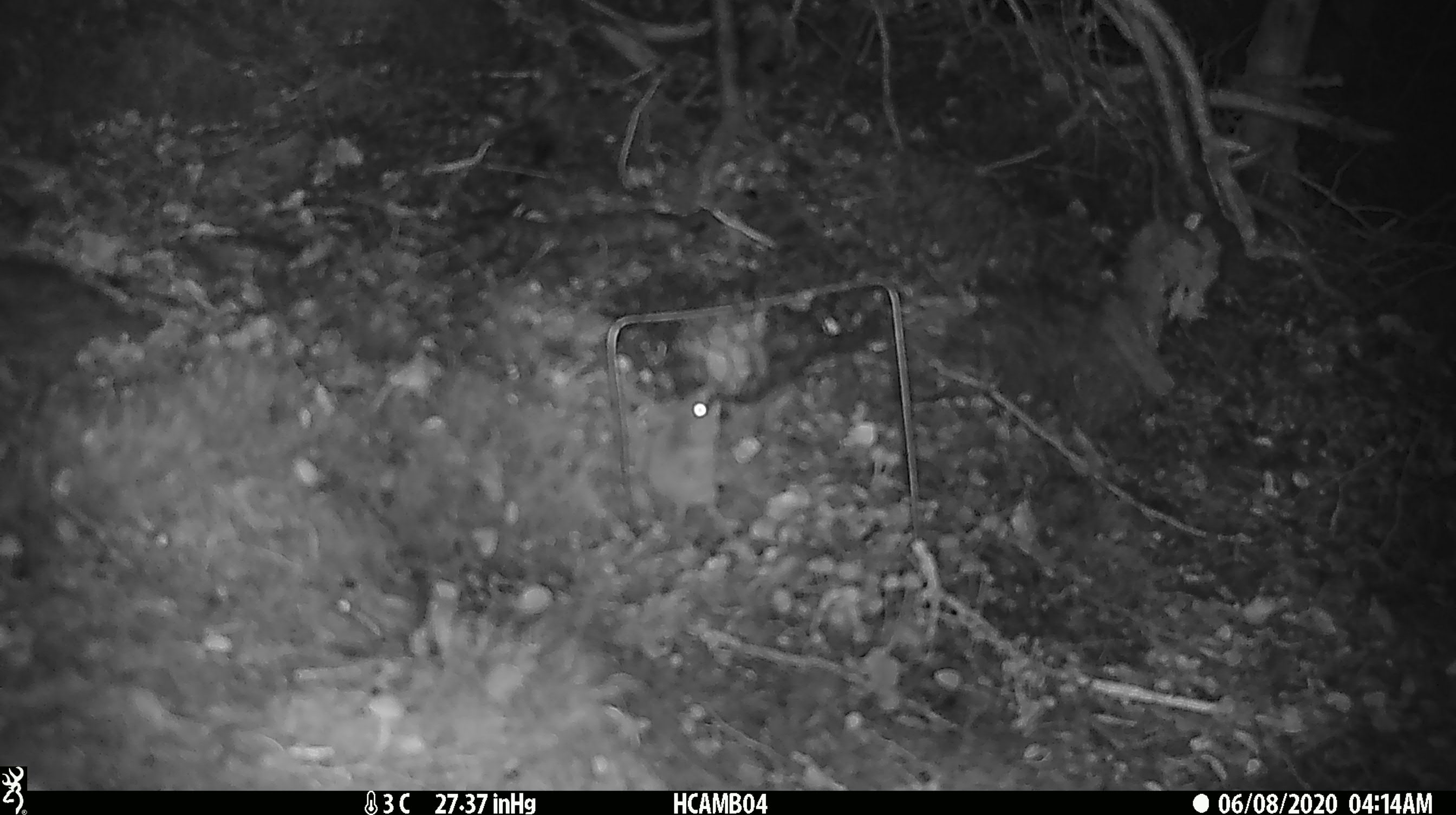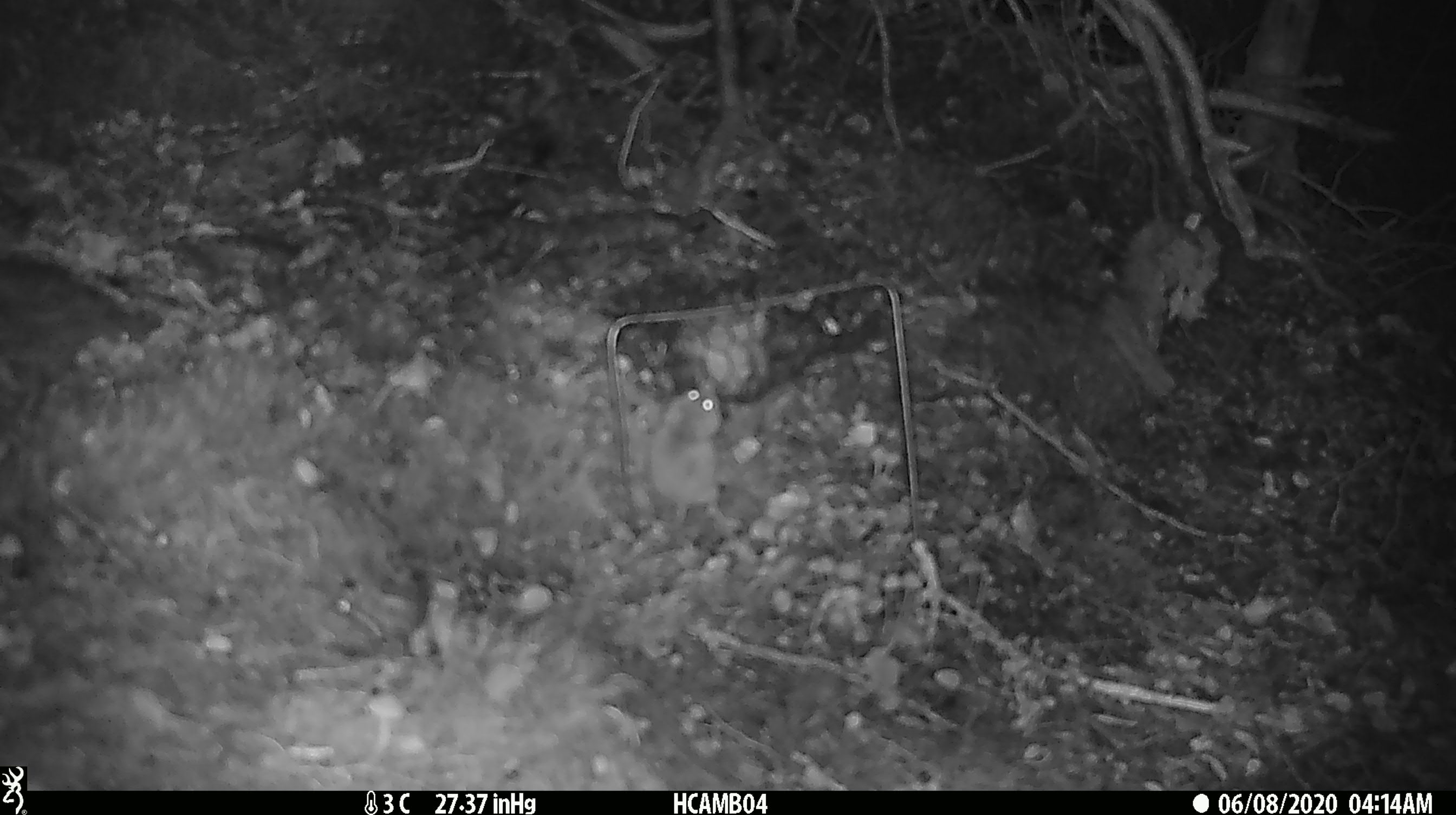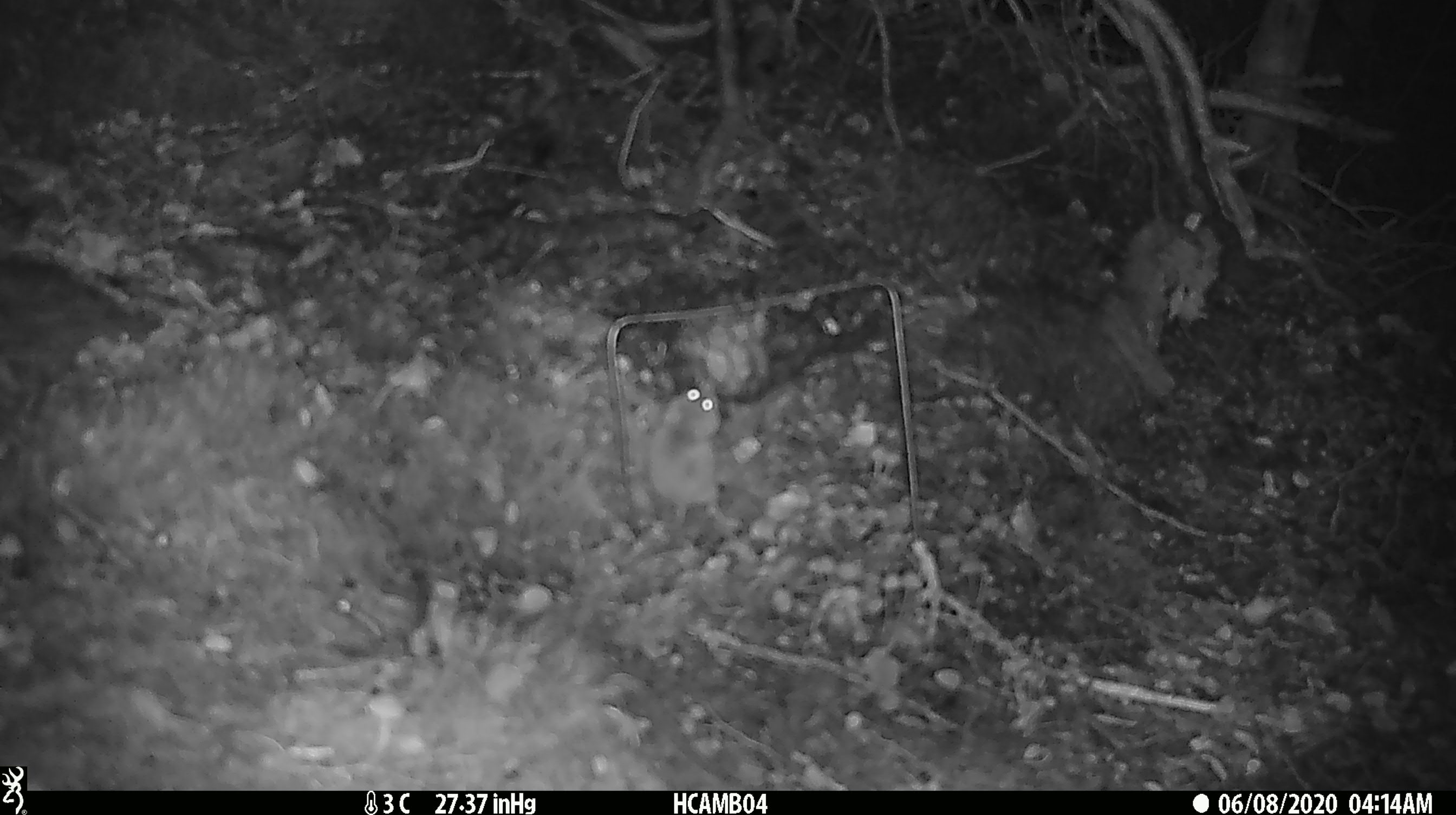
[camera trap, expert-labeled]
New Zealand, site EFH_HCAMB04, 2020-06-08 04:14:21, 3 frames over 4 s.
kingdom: Animalia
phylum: Chordata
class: Mammalia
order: Rodentia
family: Muridae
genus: Mus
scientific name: Mus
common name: mouse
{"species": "mouse (Mus)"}